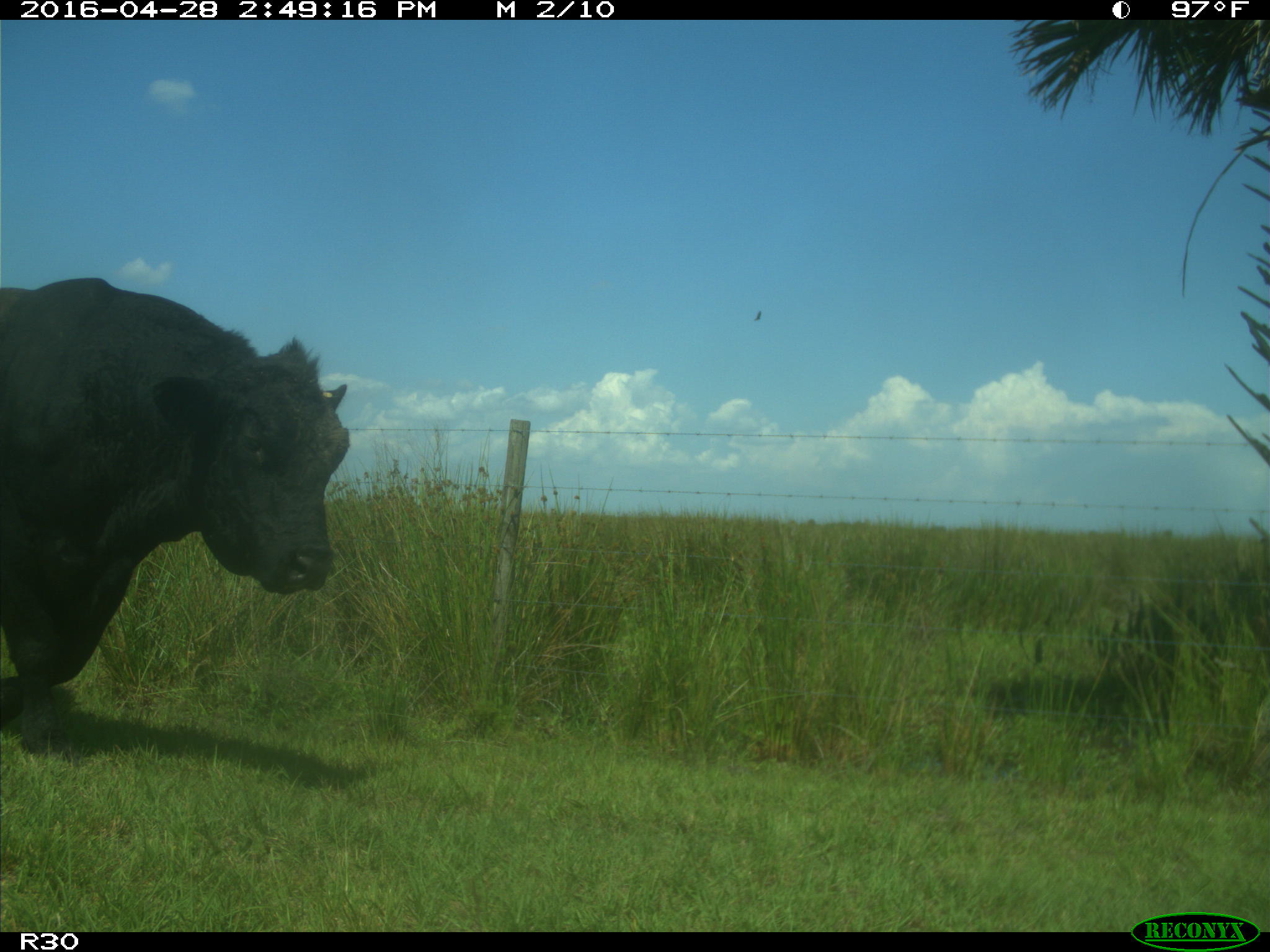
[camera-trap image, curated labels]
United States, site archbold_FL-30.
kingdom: Animalia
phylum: Chordata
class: Mammalia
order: Artiodactyla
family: Bovidae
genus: Bos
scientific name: Bos taurus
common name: domestic cow